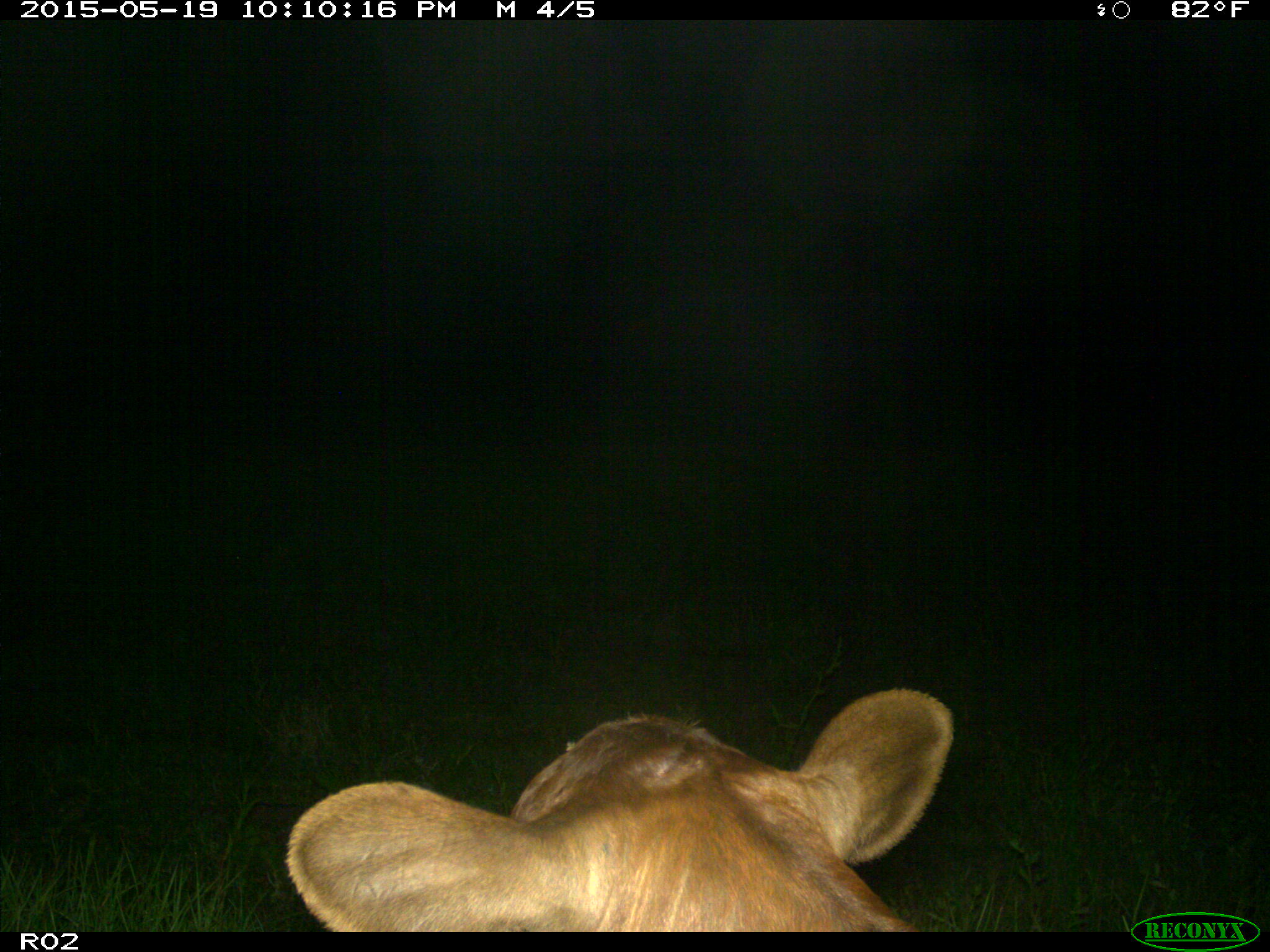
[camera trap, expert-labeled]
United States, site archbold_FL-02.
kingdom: Animalia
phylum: Chordata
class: Mammalia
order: Artiodactyla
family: Bovidae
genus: Bos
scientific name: Bos taurus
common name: domestic cow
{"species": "Bos taurus (domestic cow)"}